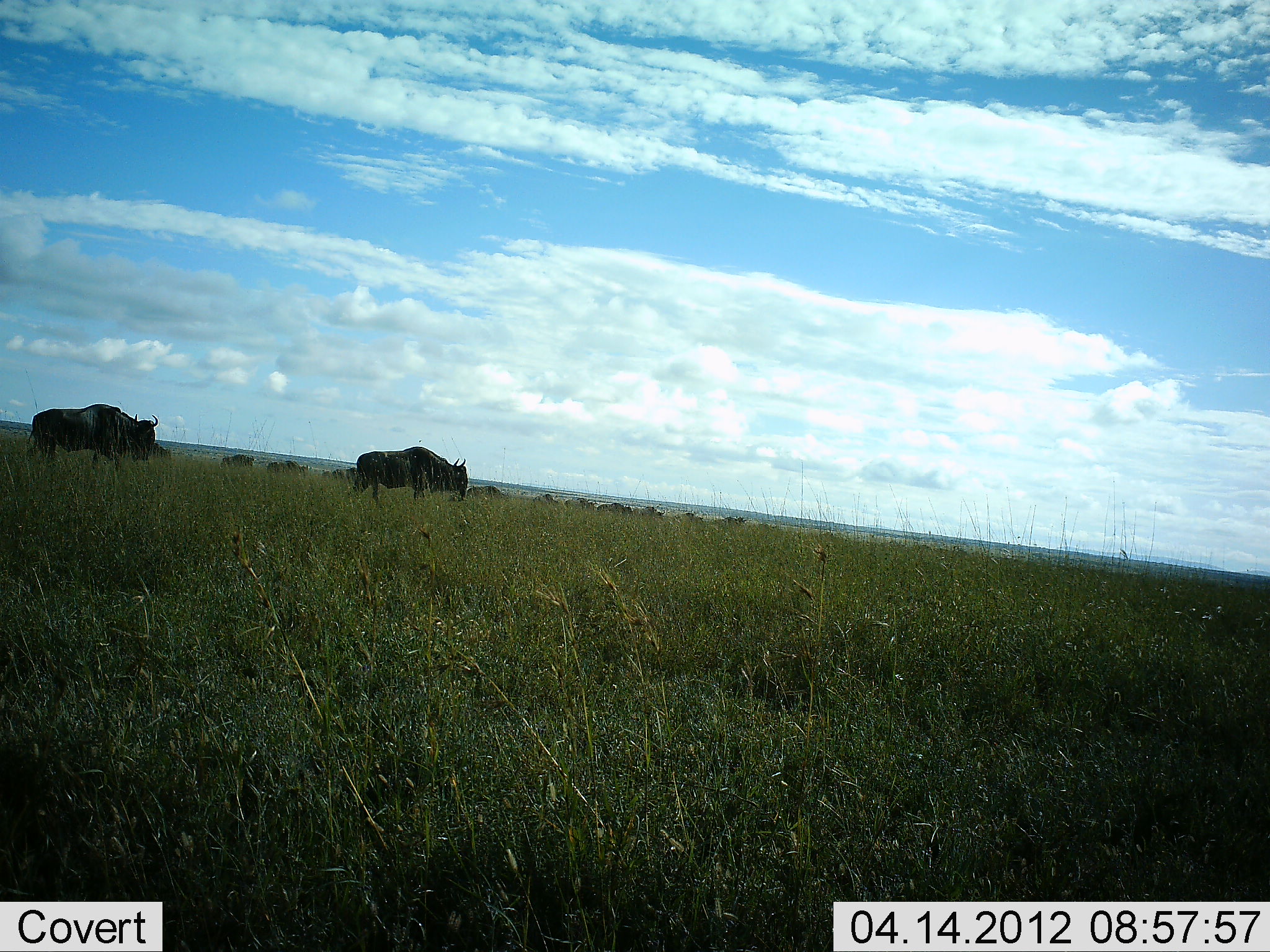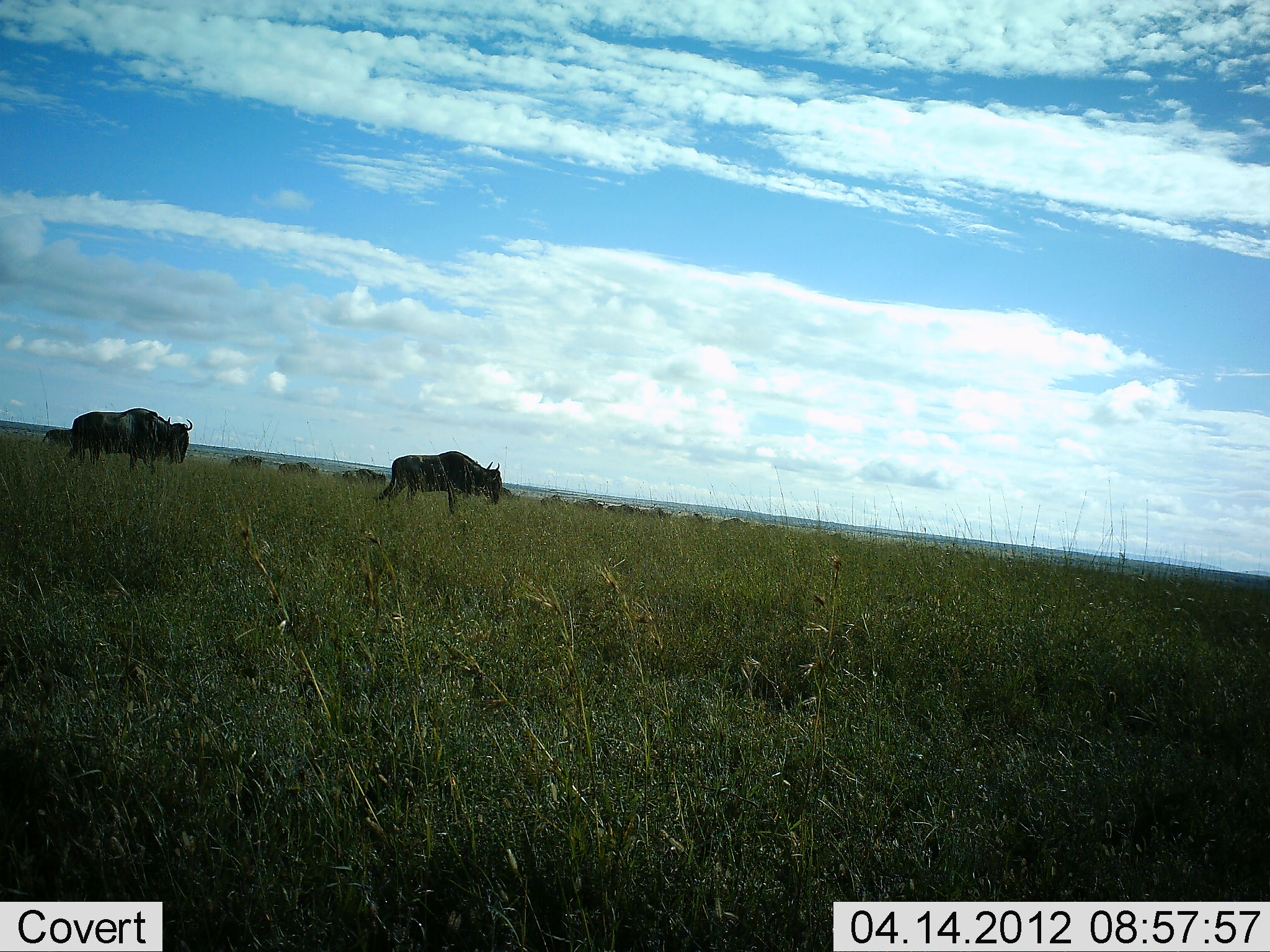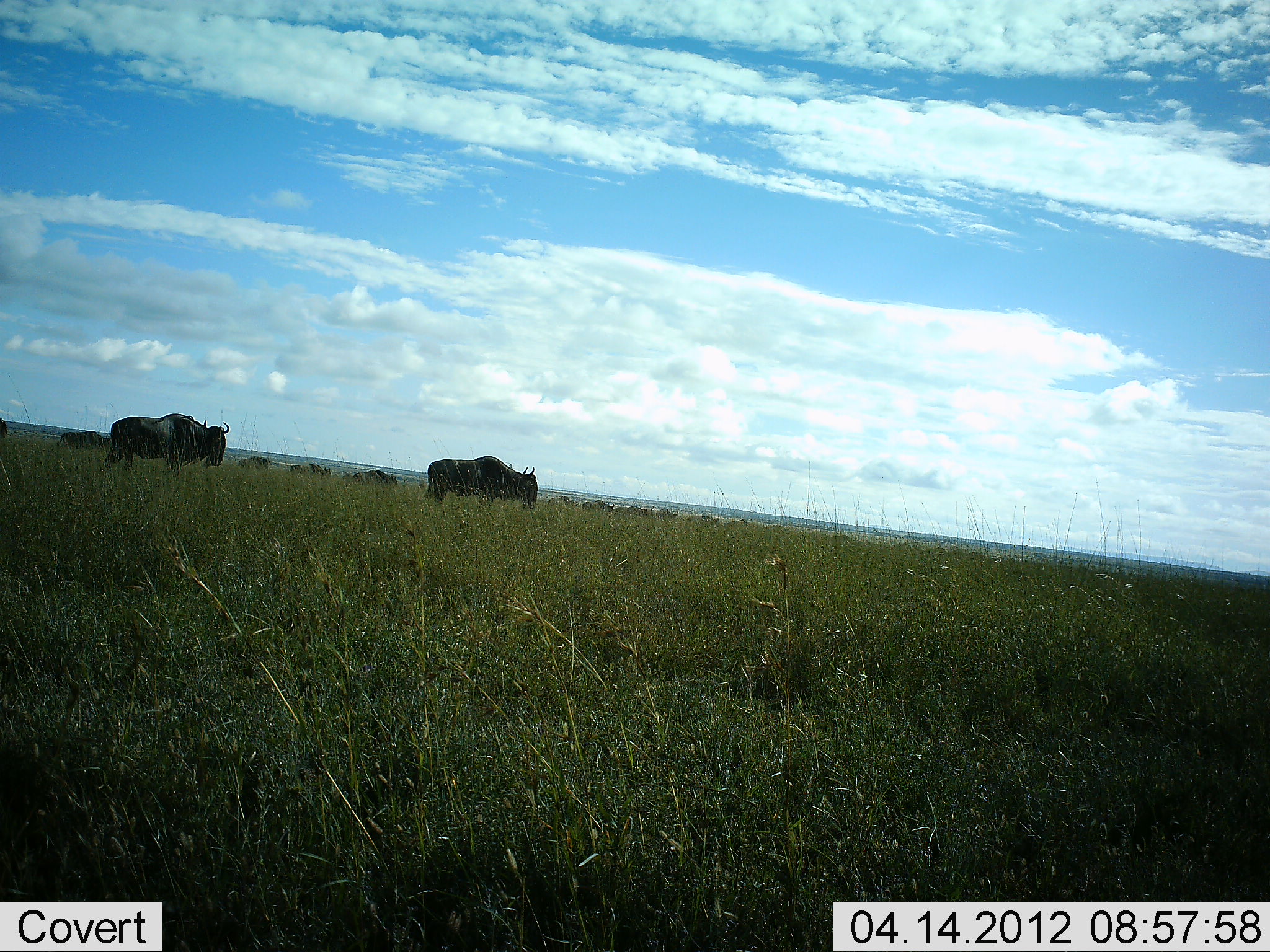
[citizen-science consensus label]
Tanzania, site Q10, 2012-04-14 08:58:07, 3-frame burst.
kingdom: Animalia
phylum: Chordata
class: Mammalia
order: Artiodactyla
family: Bovidae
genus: Connochaetes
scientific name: Connochaetes taurinus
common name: blue wildebeest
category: wildebeest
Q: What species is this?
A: Wildebeest (blue wildebeest) (Connochaetes taurinus).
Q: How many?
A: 11-50.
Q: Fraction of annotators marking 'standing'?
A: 6%.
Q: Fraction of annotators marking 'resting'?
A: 0%.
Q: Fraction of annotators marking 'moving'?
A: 94%.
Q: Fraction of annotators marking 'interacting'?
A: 6%.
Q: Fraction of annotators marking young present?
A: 0%.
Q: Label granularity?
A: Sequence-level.